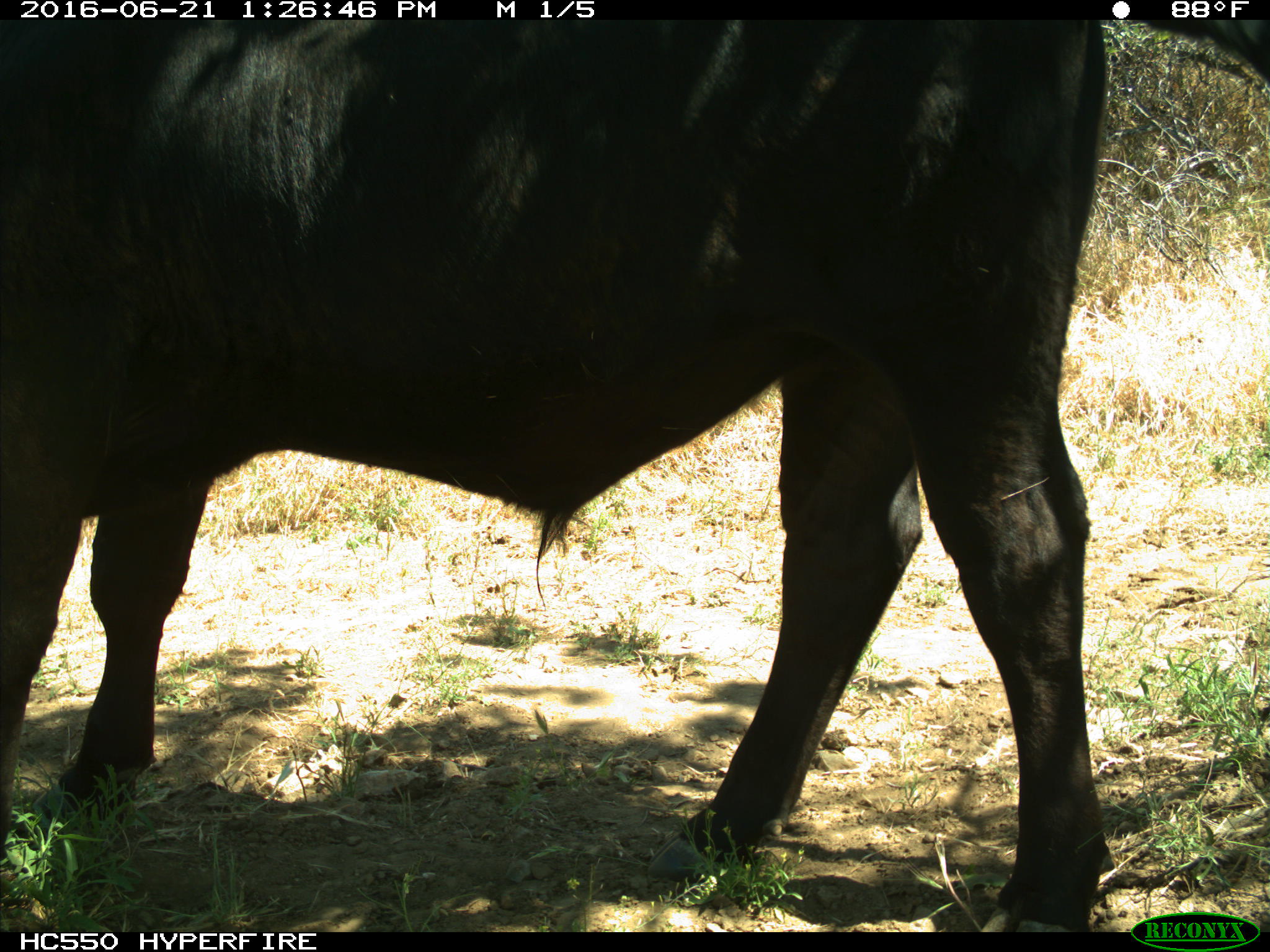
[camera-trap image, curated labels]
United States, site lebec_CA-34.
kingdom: Animalia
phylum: Chordata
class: Mammalia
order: Artiodactyla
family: Bovidae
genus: Bos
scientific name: Bos taurus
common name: domestic cow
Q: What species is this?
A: Bos taurus (domestic cow).